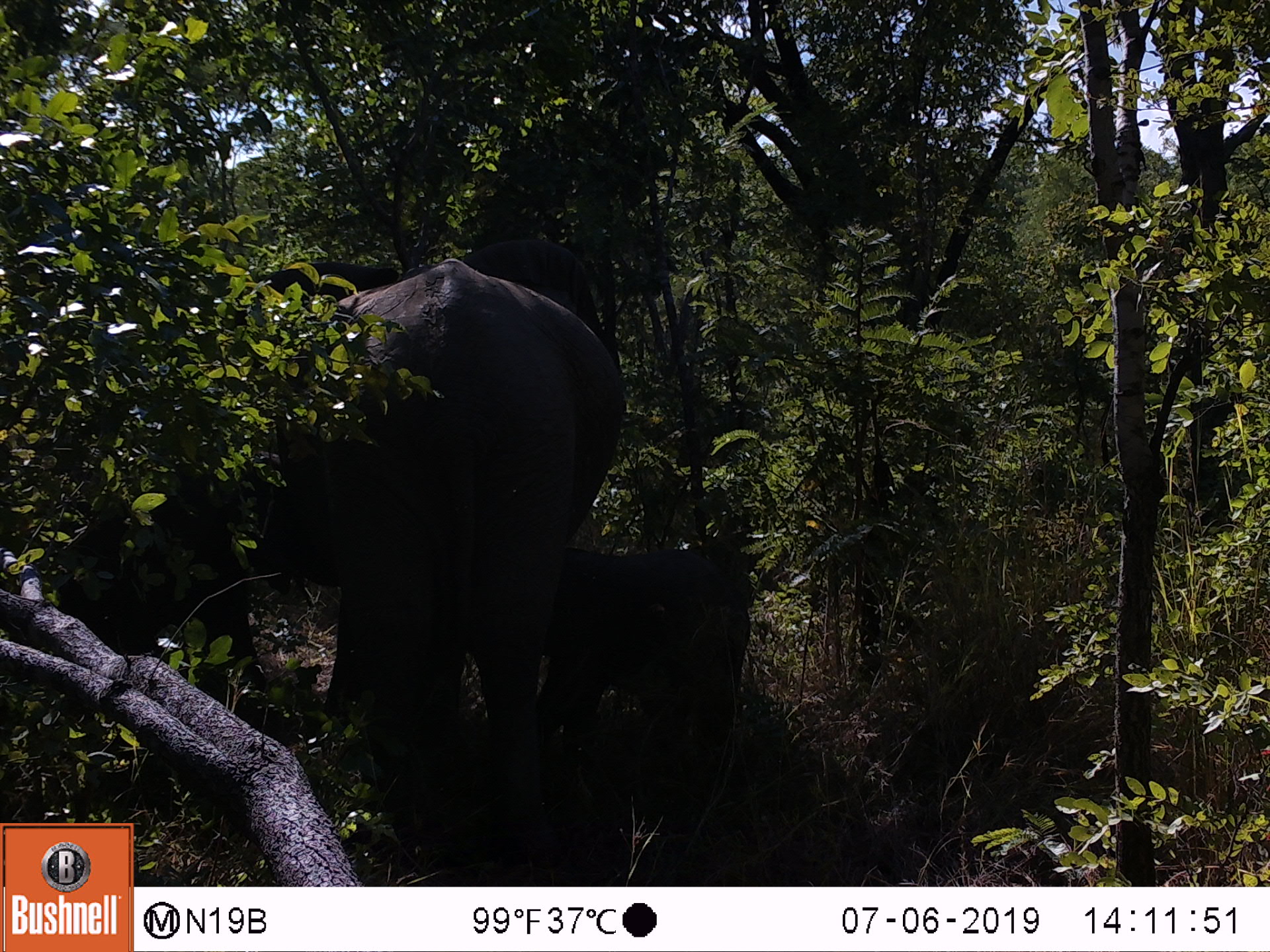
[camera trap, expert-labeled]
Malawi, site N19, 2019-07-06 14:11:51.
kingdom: Animalia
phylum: Chordata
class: Mammalia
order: Proboscidea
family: Elephantidae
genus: Loxodonta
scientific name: Loxodonta africana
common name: african savanna elephant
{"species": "african savanna elephant (Loxodonta africana)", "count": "2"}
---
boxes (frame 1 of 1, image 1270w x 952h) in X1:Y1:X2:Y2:
african savanna elephant: 251:239:610:841; 585:538:776:745